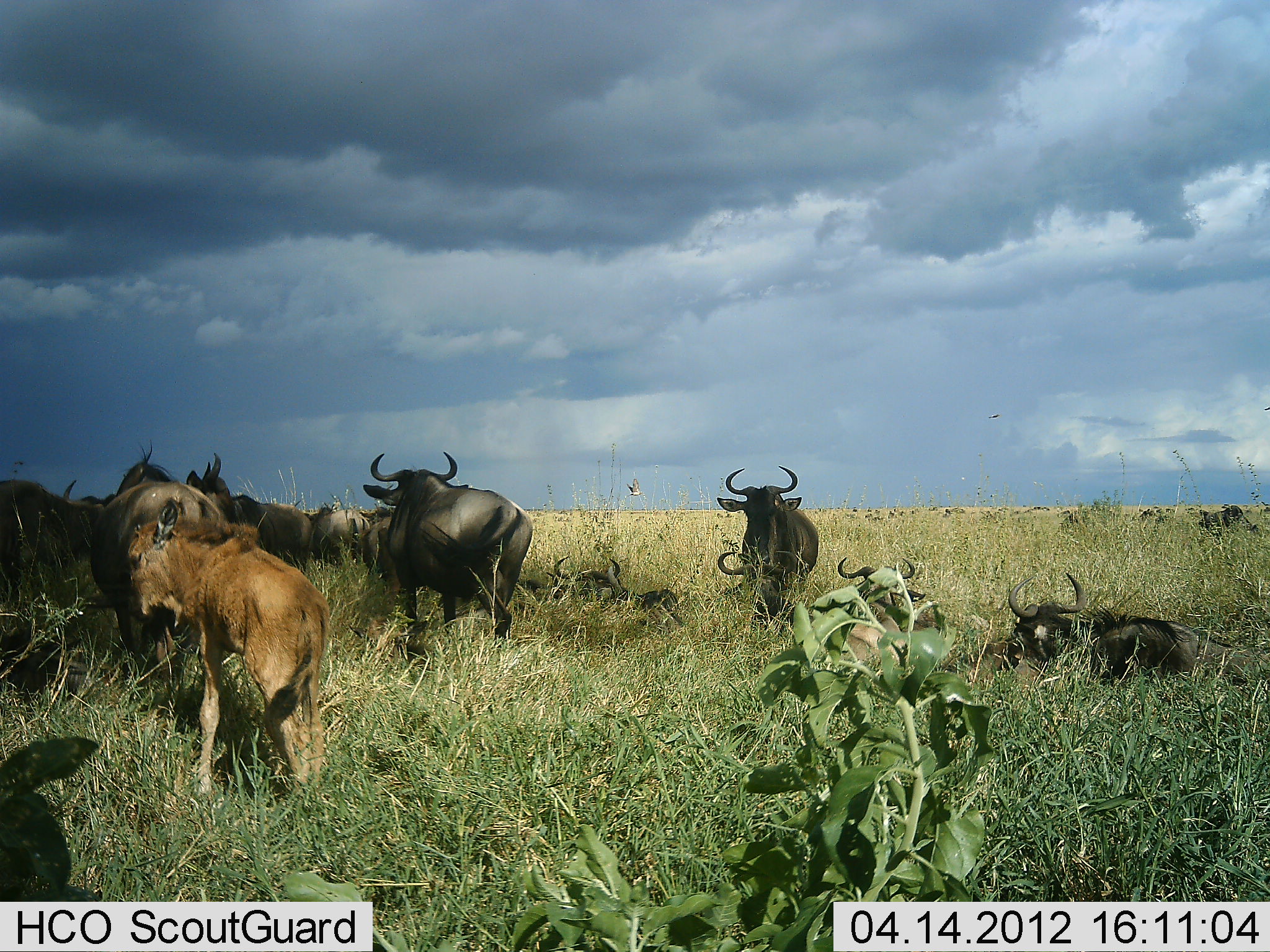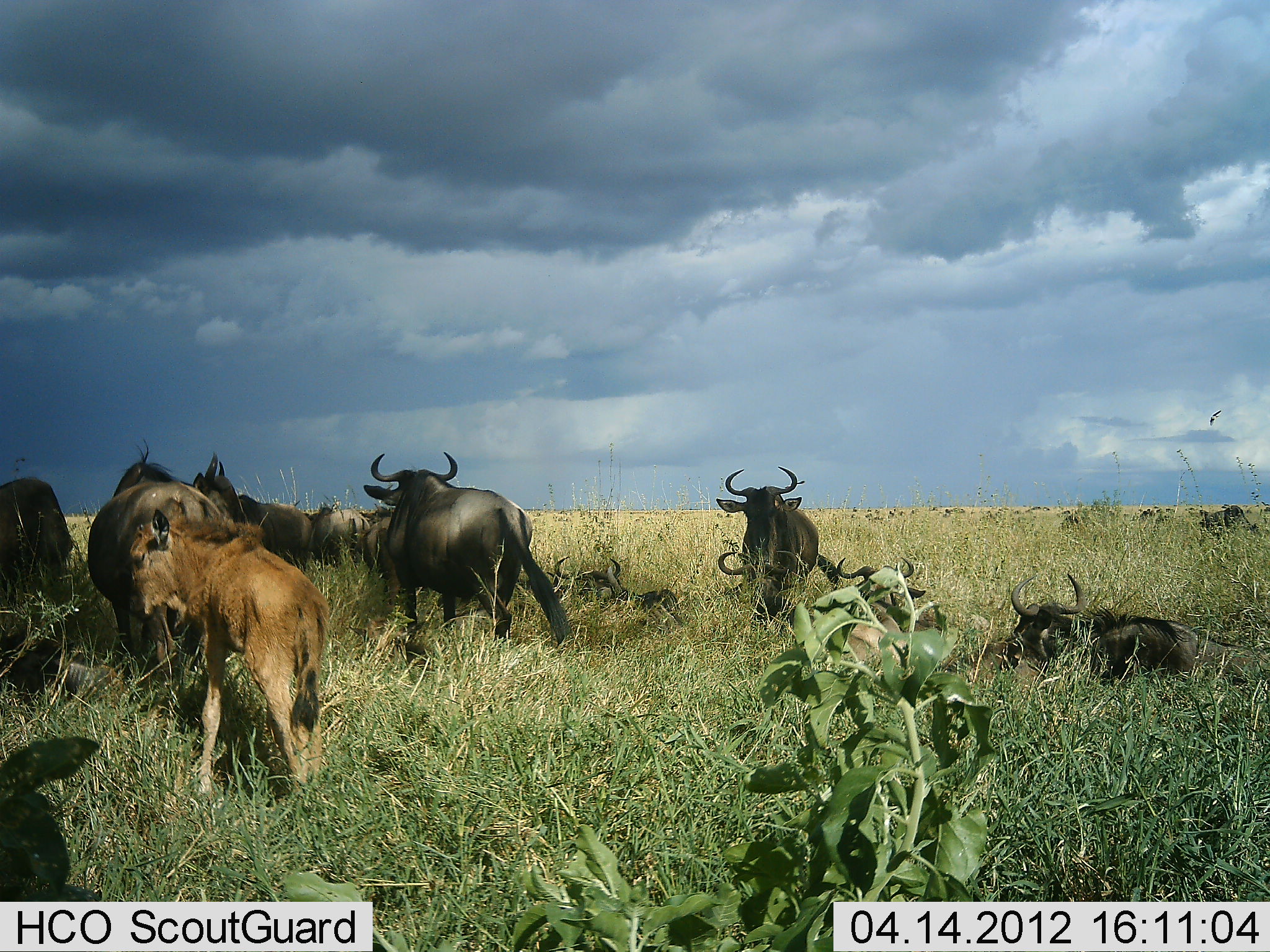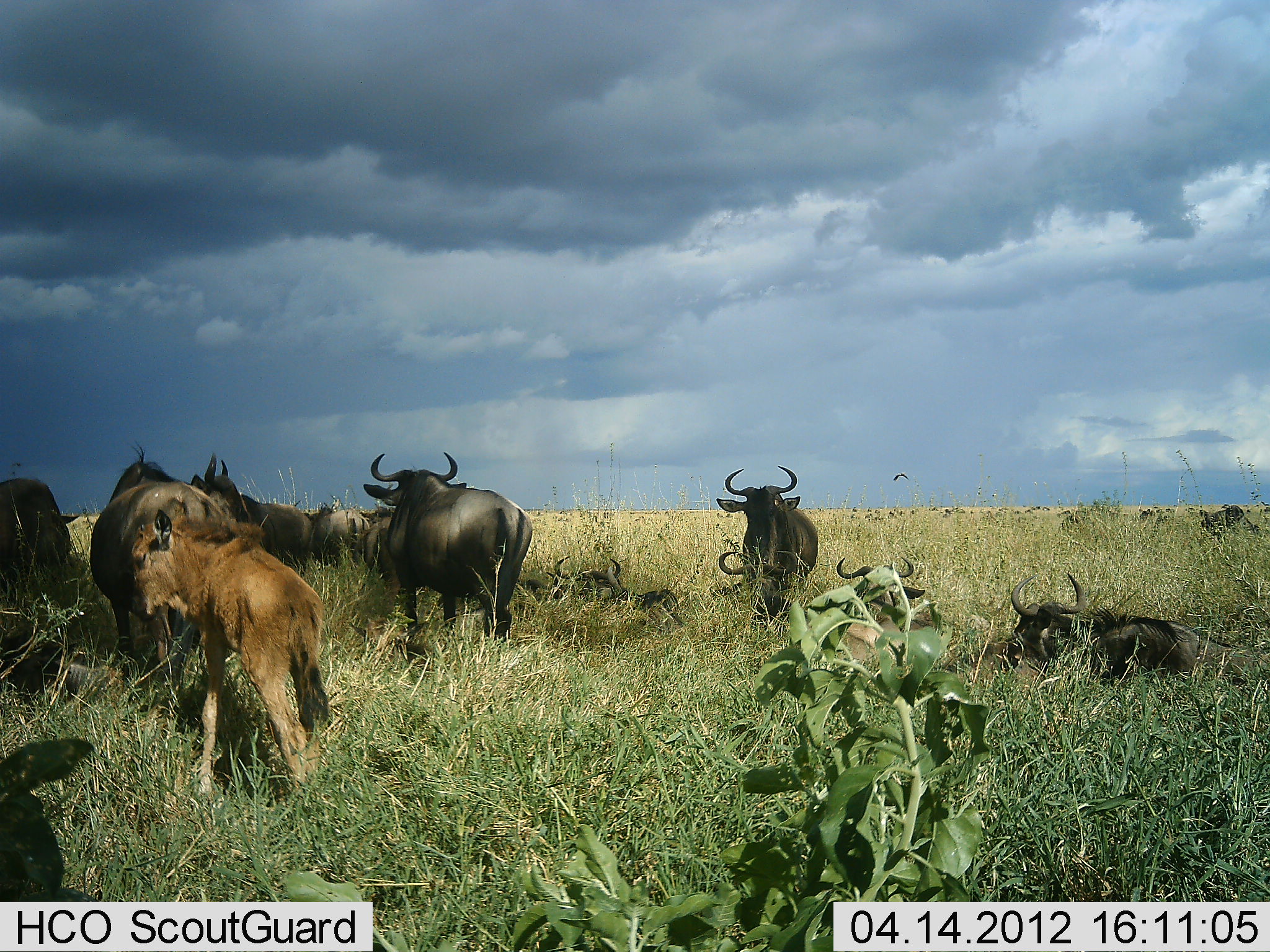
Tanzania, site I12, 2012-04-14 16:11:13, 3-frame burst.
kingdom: Animalia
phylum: Chordata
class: Mammalia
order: Artiodactyla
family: Bovidae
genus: Connochaetes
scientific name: Connochaetes taurinus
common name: blue wildebeest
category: wildebeest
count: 11-50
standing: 80%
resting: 87%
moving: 13%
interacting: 7%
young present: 73%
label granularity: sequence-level